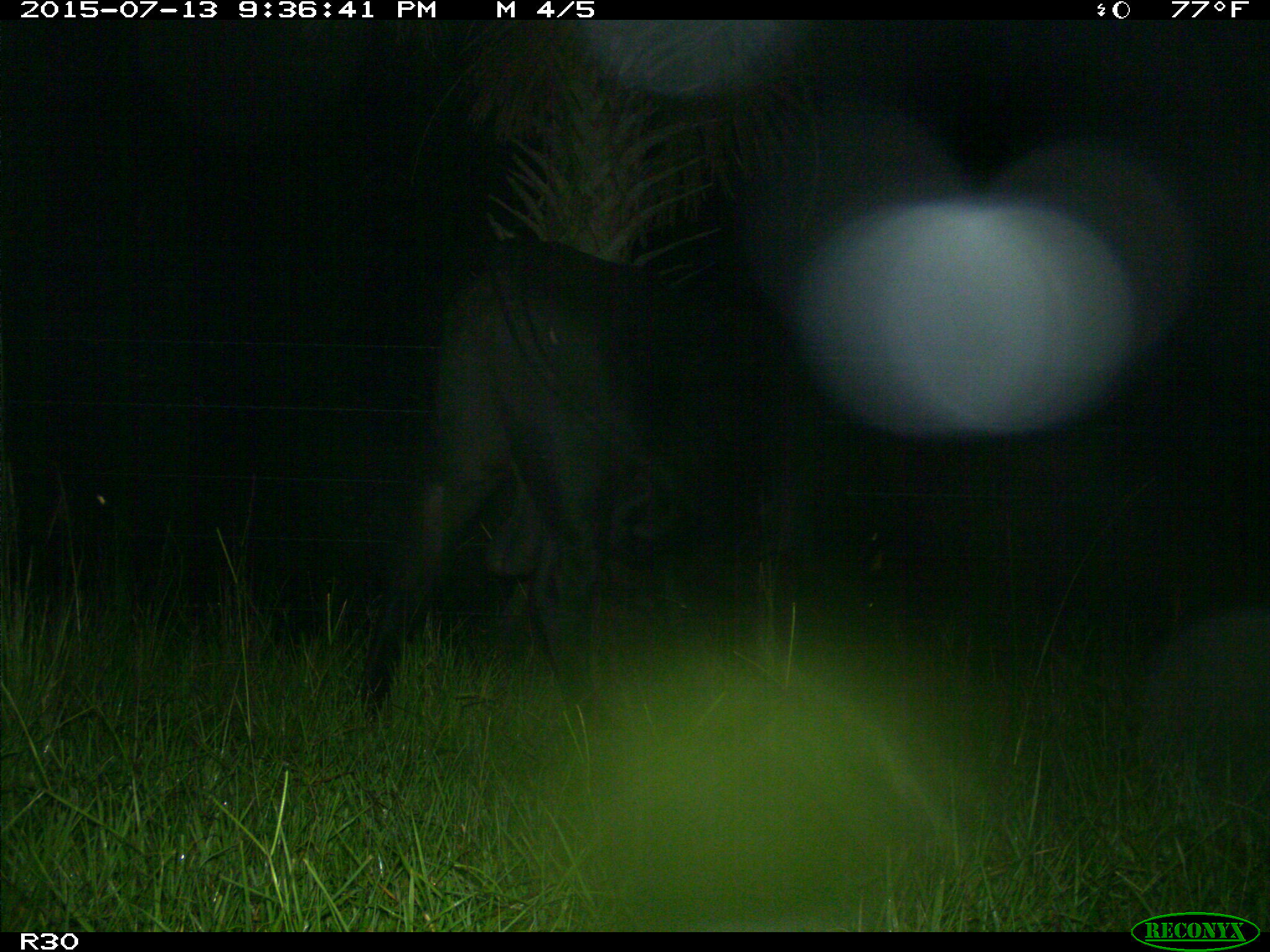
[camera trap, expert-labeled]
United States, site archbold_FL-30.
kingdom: Animalia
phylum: Chordata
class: Mammalia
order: Artiodactyla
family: Bovidae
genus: Bos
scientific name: Bos taurus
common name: domestic cow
Bos taurus (domestic cow).